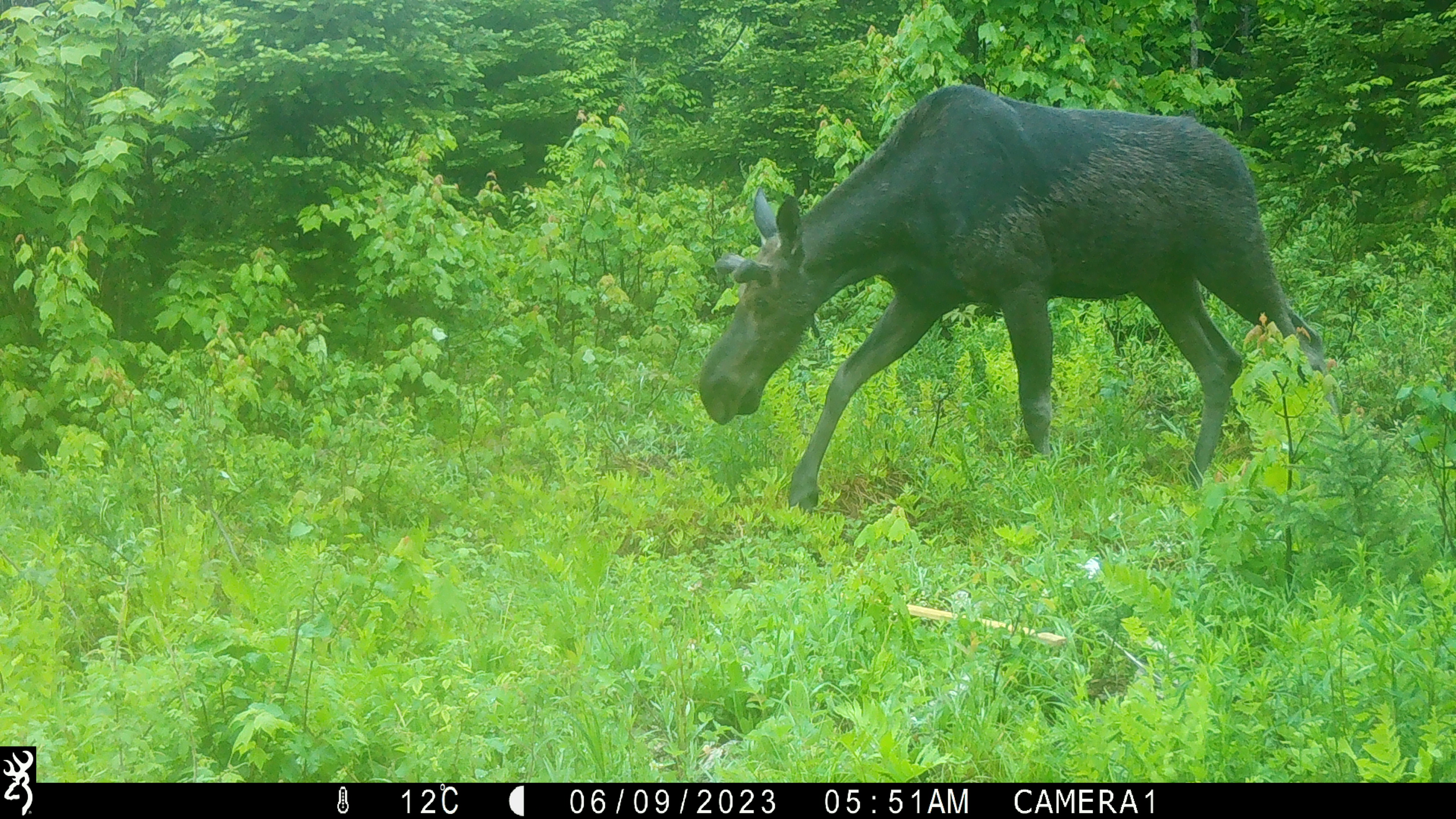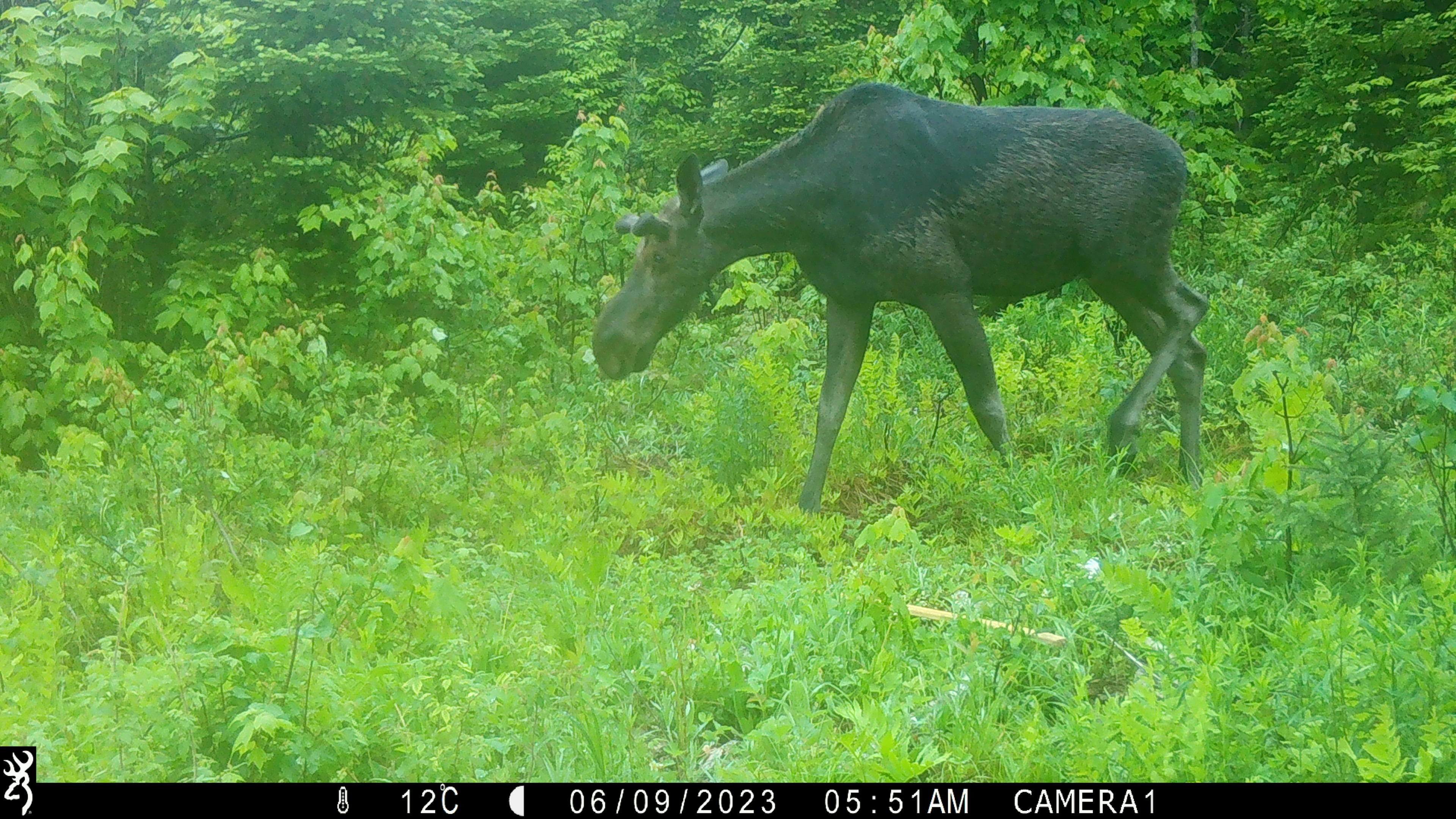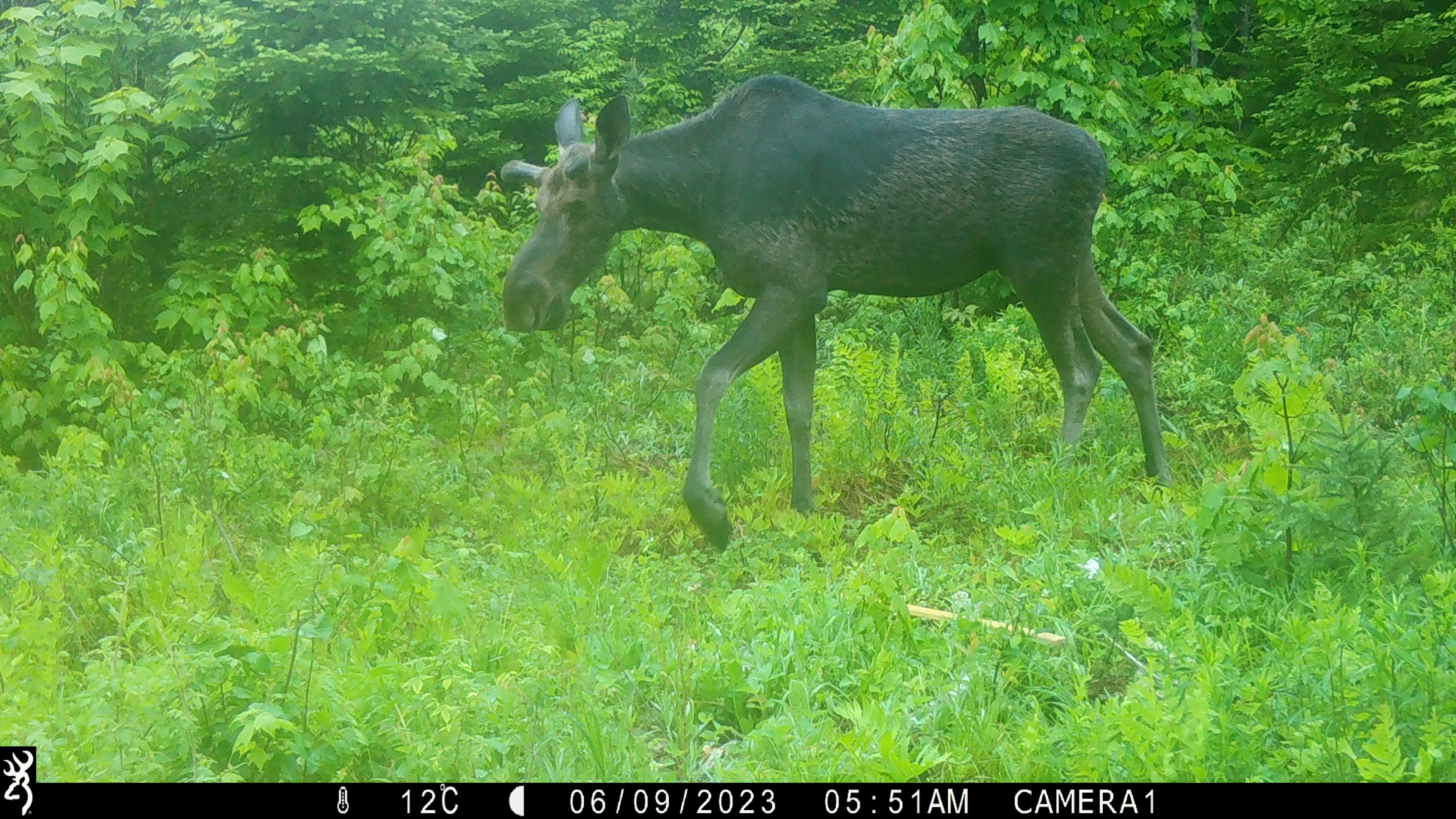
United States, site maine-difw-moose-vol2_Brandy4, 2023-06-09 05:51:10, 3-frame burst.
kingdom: Animalia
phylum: Chordata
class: Mammalia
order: Artiodactyla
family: Cervidae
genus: Alces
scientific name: Alces alces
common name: moose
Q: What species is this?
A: Moose (Alces alces).